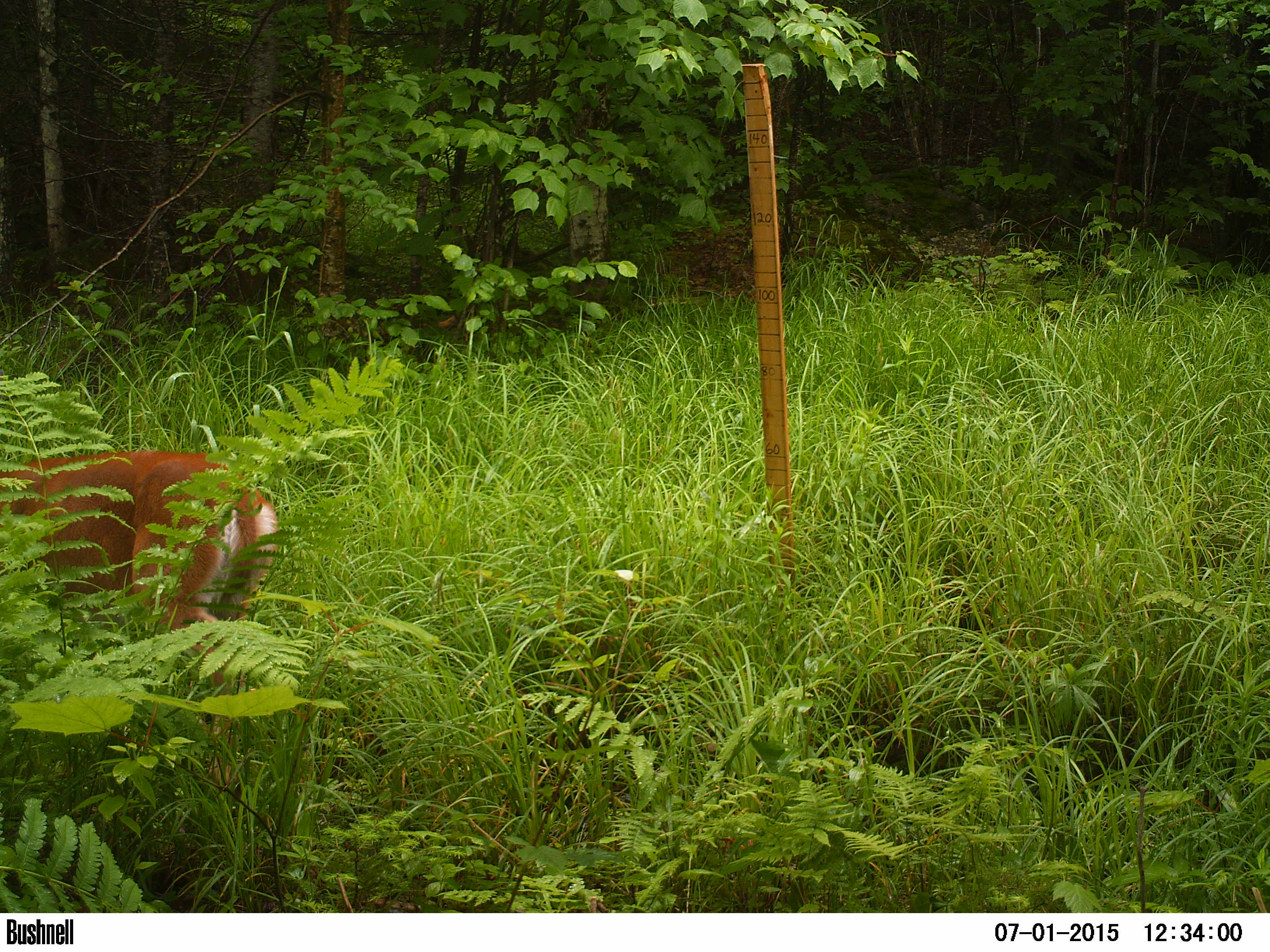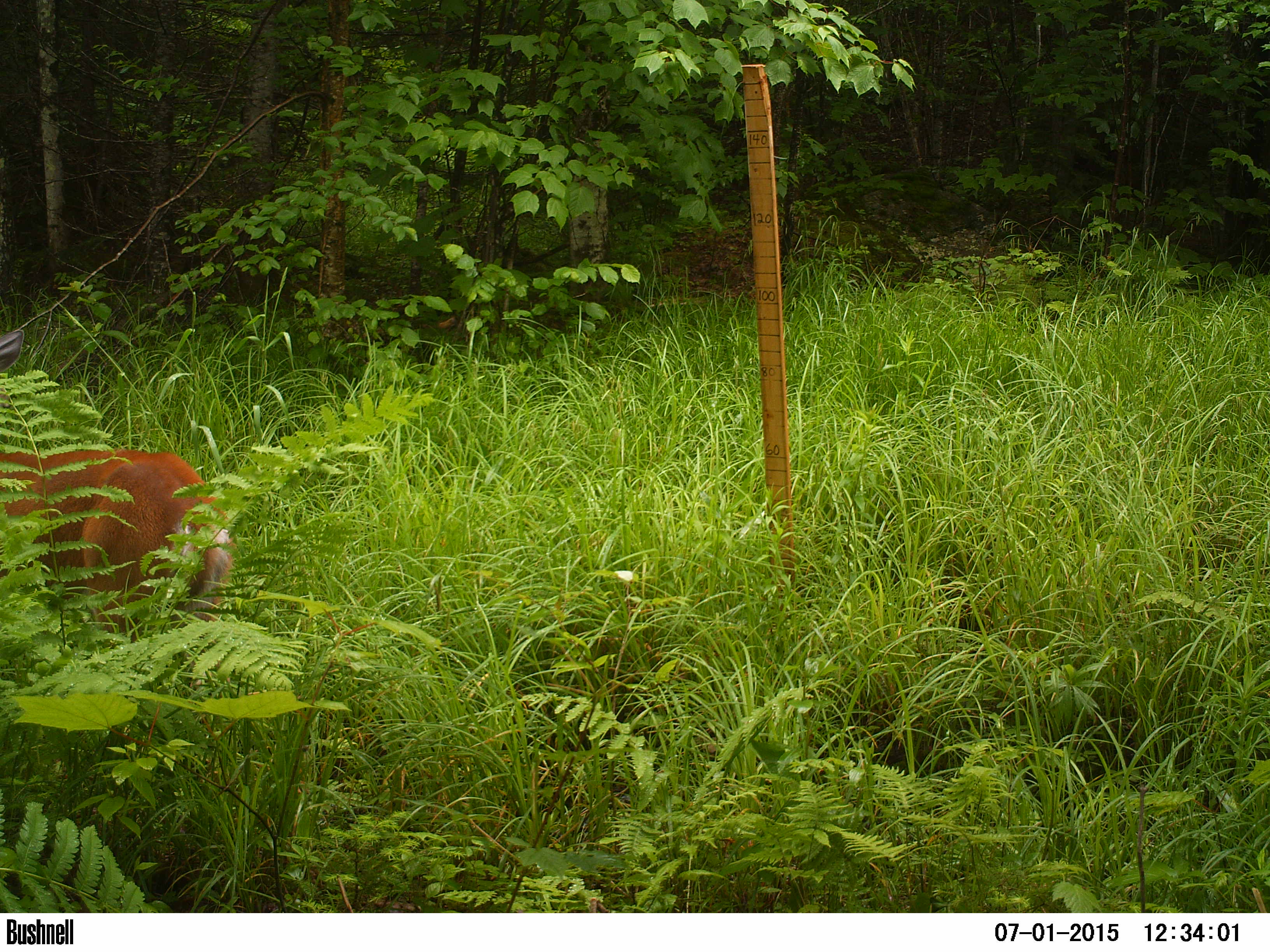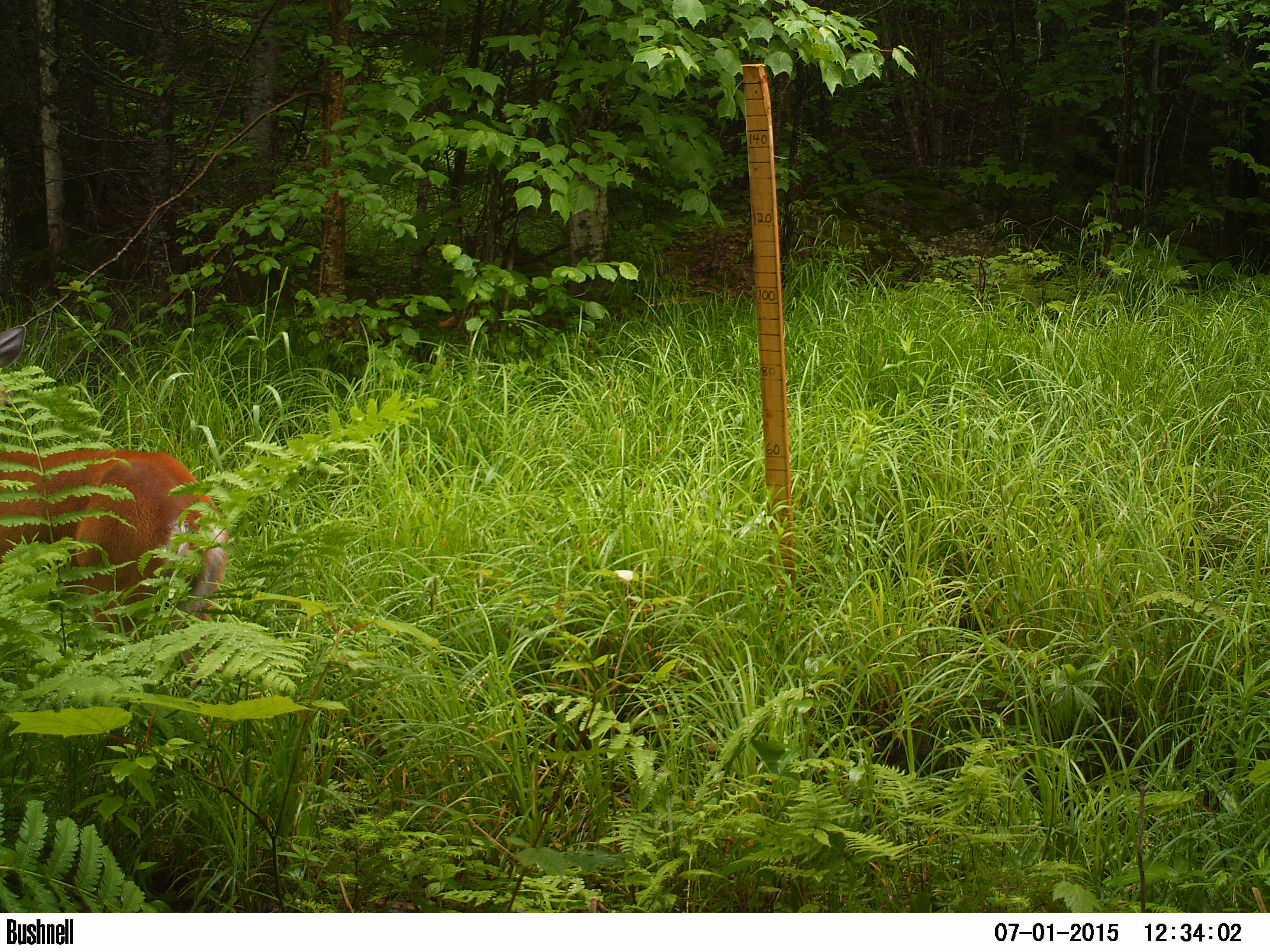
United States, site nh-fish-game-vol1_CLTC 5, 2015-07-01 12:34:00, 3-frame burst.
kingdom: Animalia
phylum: Chordata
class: Mammalia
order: Artiodactyla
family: Cervidae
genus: Odocoileus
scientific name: Odocoileus virginianus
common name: white-tailed deer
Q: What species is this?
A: White-tailed deer (Odocoileus virginianus).